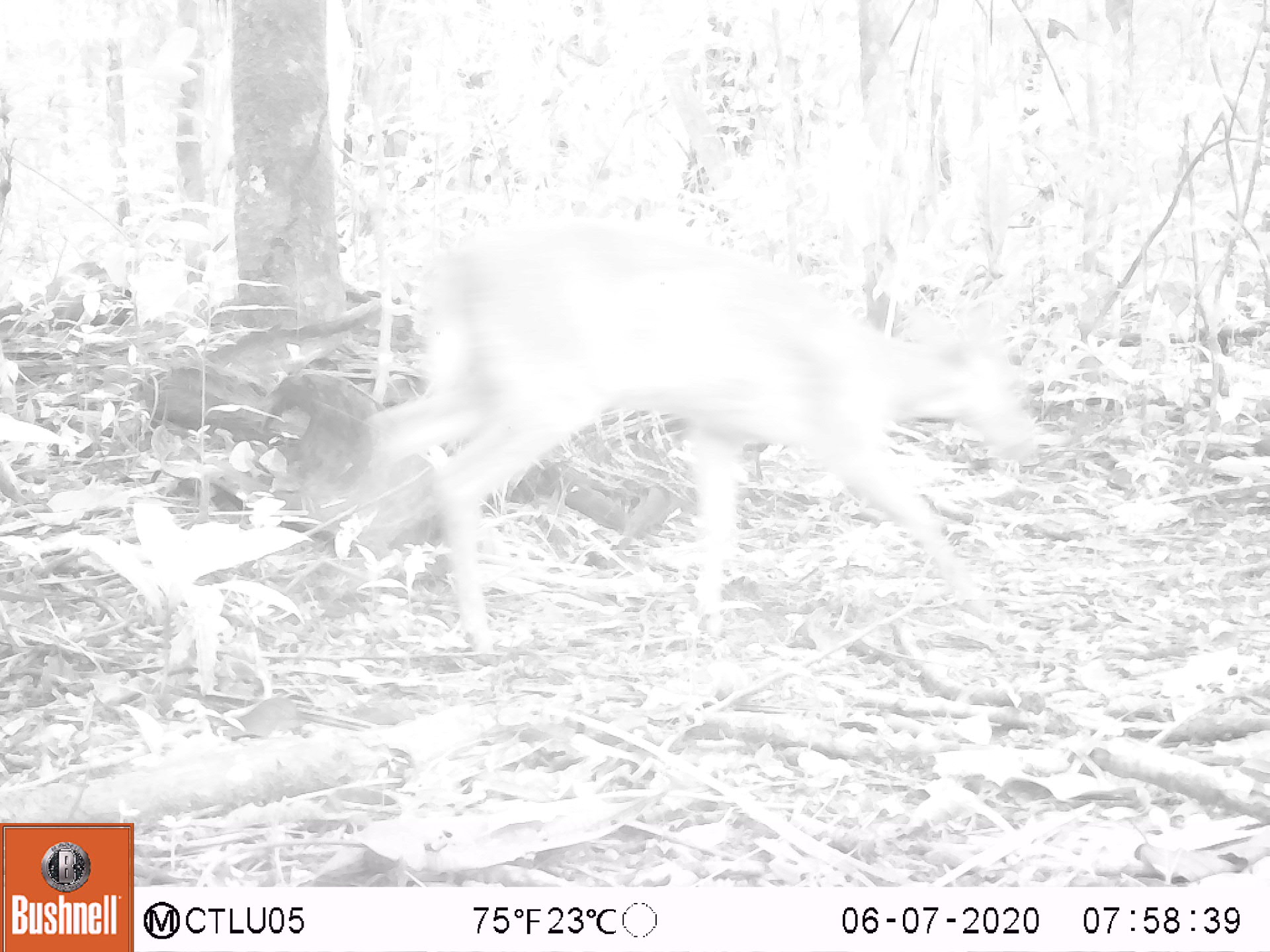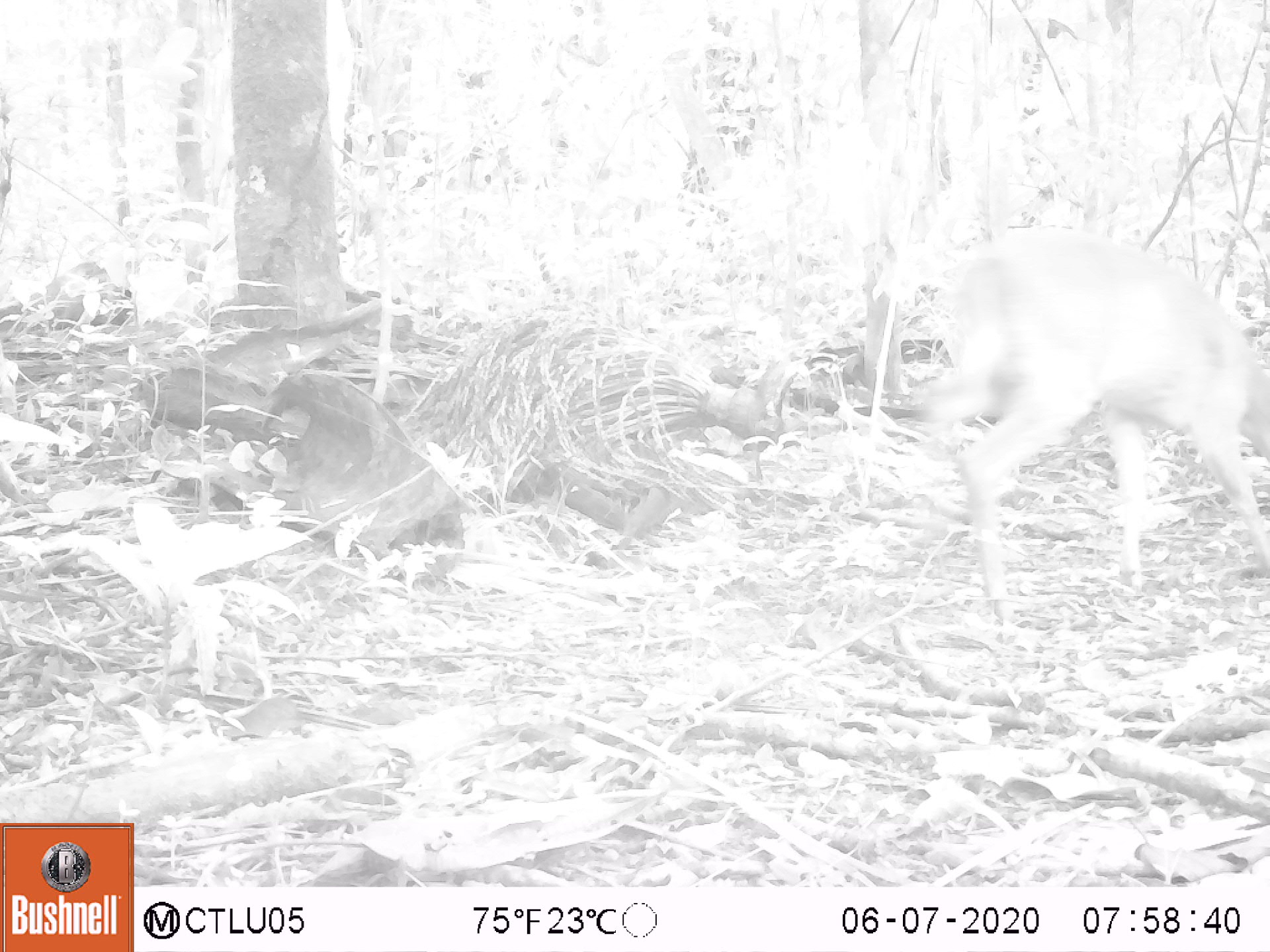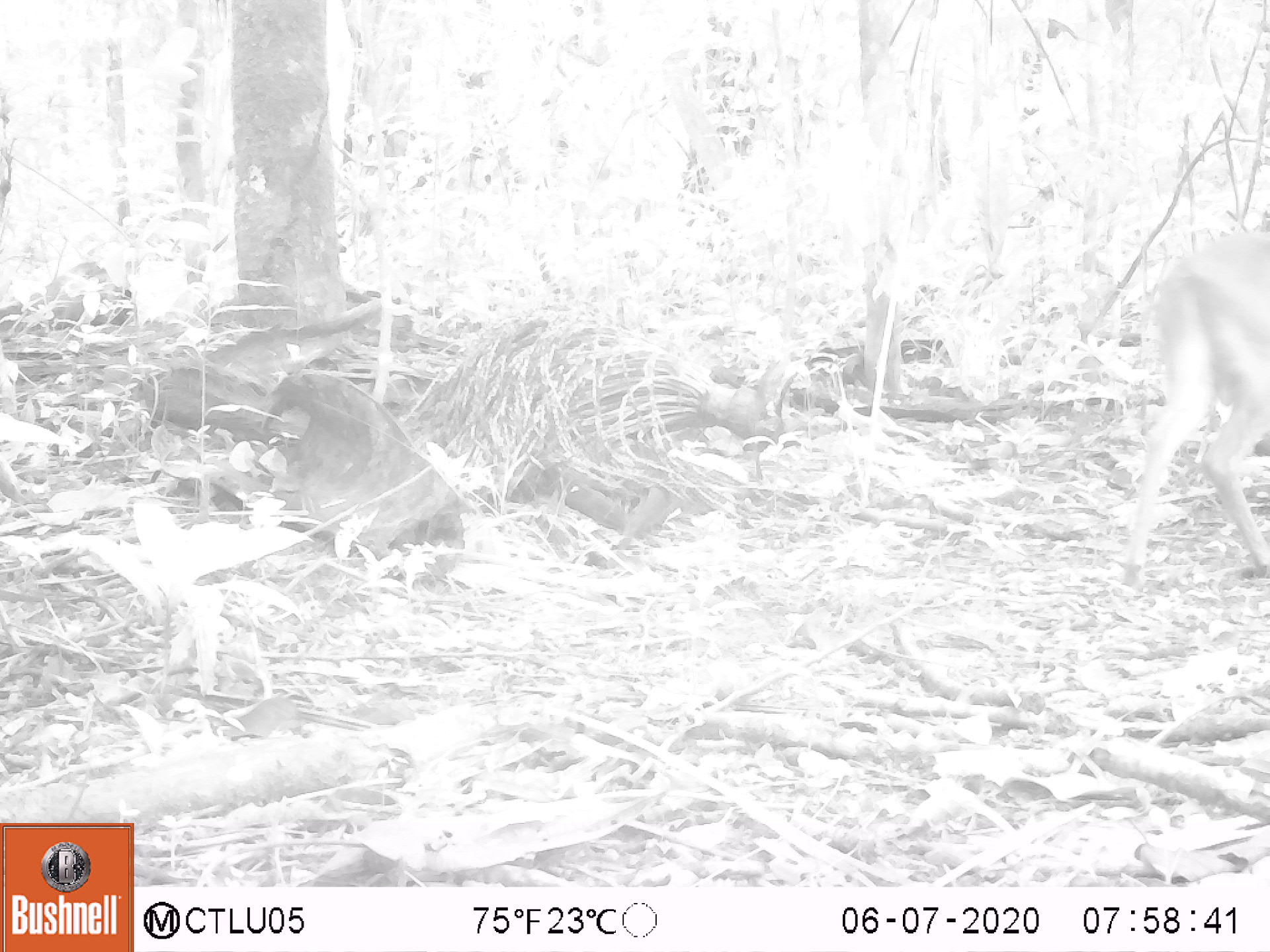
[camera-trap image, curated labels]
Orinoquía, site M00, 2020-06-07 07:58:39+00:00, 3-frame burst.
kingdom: Animalia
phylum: Chordata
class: Mammalia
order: Artiodactyla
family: Cervidae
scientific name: Cervidae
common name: deer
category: unknown cervid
Unknown cervid (deer) (Cervidae).